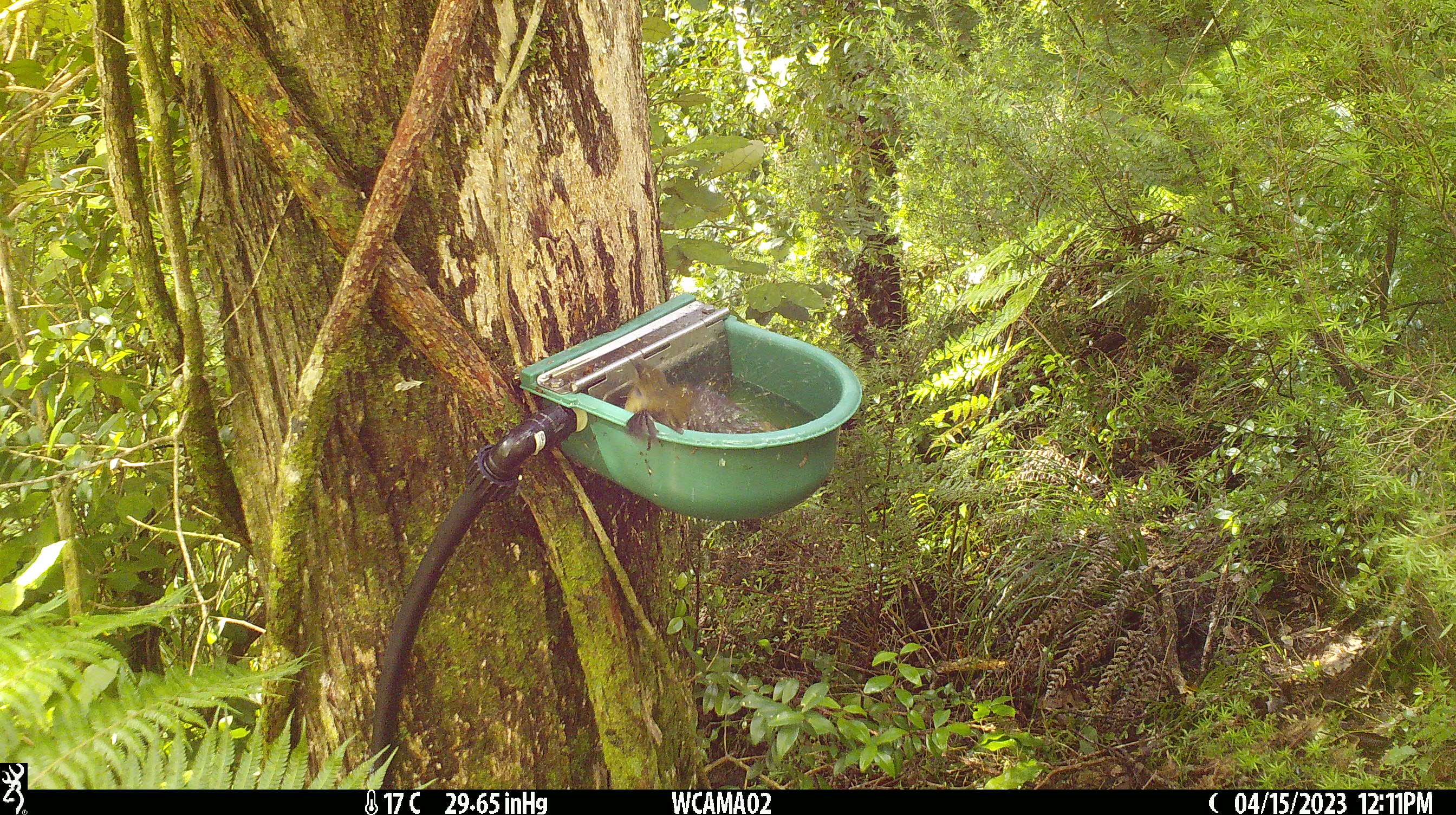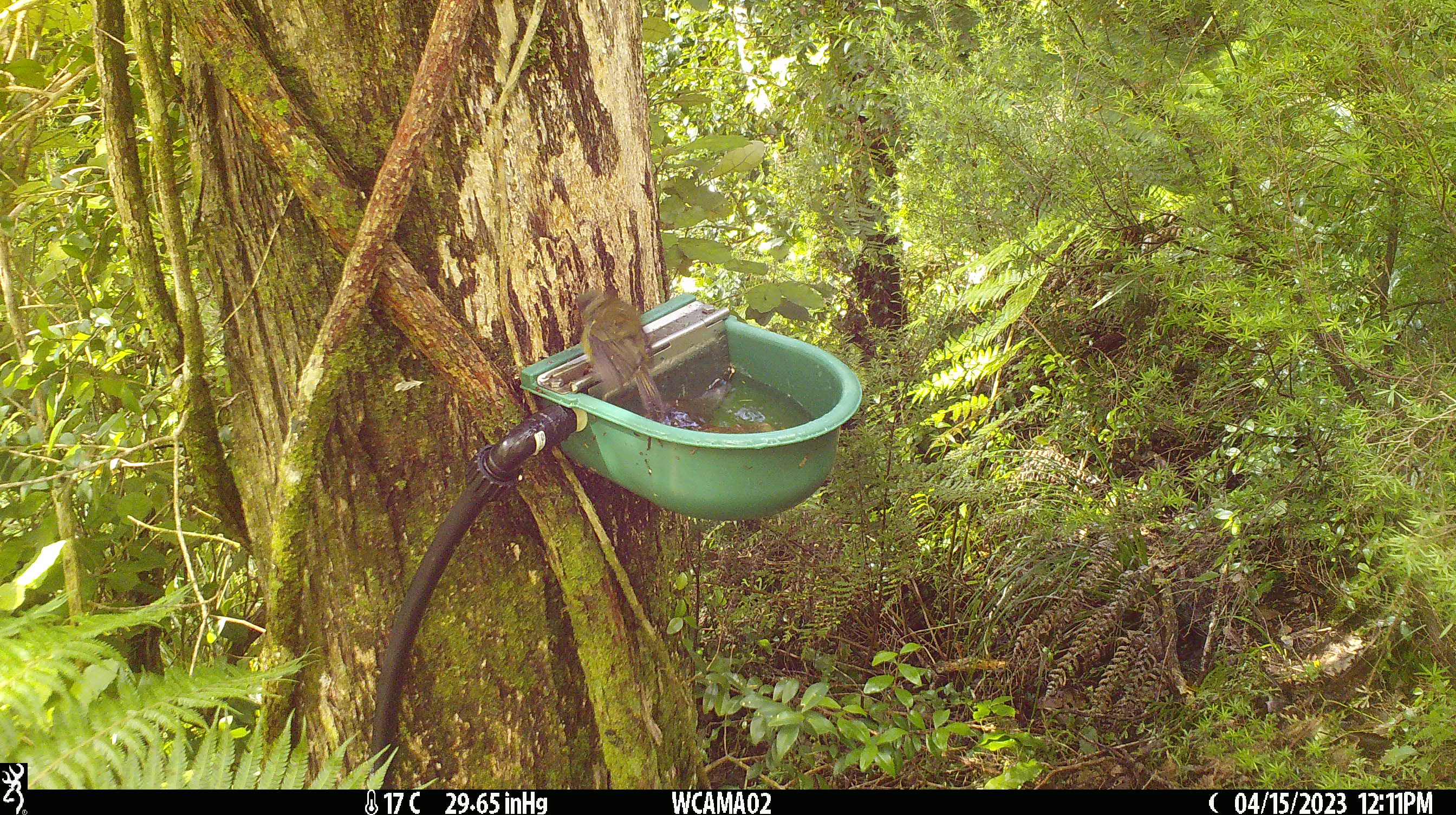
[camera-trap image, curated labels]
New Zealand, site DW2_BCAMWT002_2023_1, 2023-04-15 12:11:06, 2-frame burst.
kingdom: Animalia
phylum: Chordata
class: Aves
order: Passeriformes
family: Meliphagidae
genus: Anthornis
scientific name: Anthornis melanura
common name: new zealand bellbird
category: bellbird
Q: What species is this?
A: Bellbird (new zealand bellbird) (Anthornis melanura).